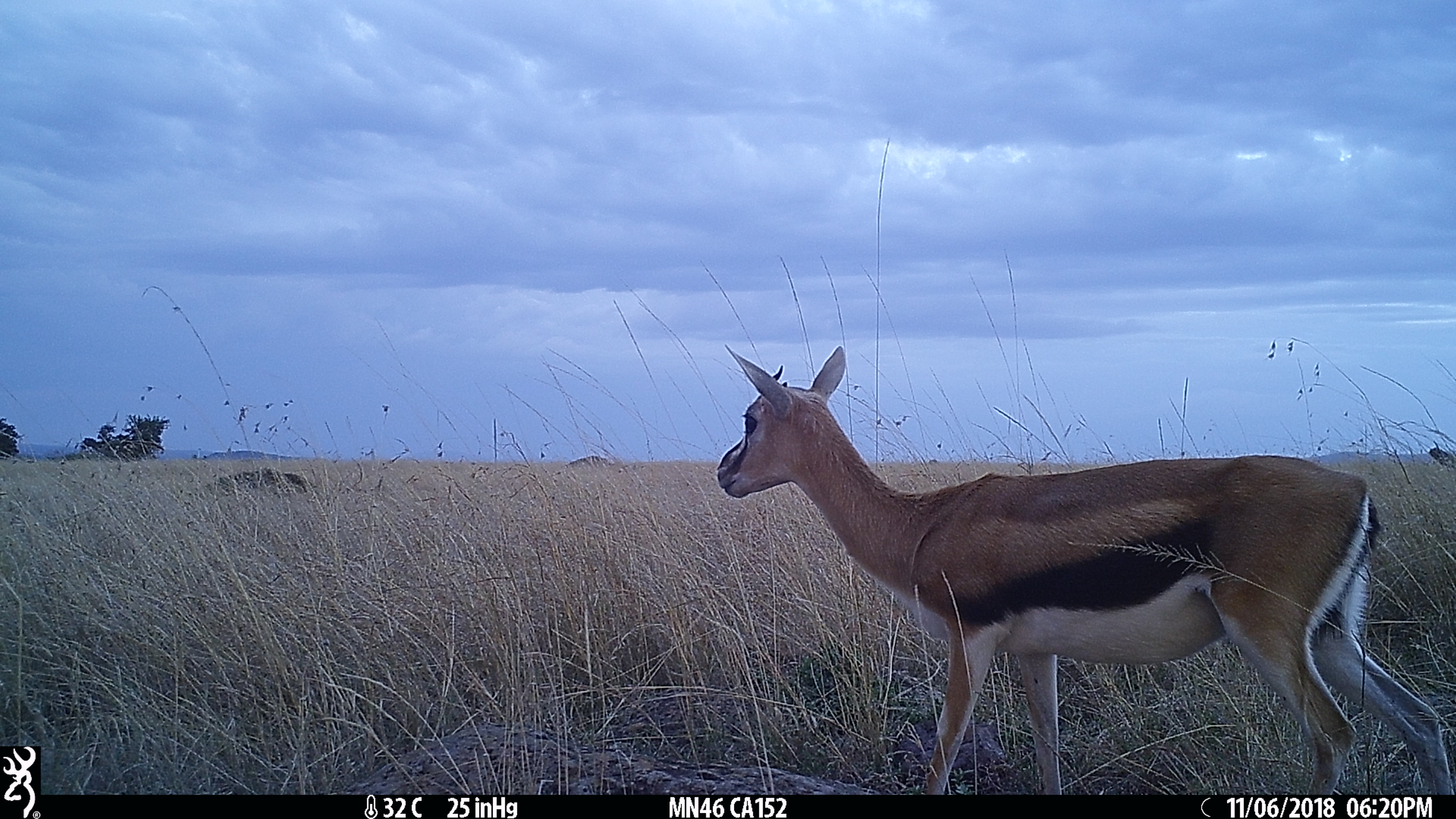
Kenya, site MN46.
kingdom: Animalia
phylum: Chordata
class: Mammalia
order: Artiodactyla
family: Bovidae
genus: Eudorcas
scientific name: Eudorcas thomsonii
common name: thomon's gazelle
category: gazelle thomsons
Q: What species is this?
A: Gazelle thomsons (thomon's gazelle) (Eudorcas thomsonii).